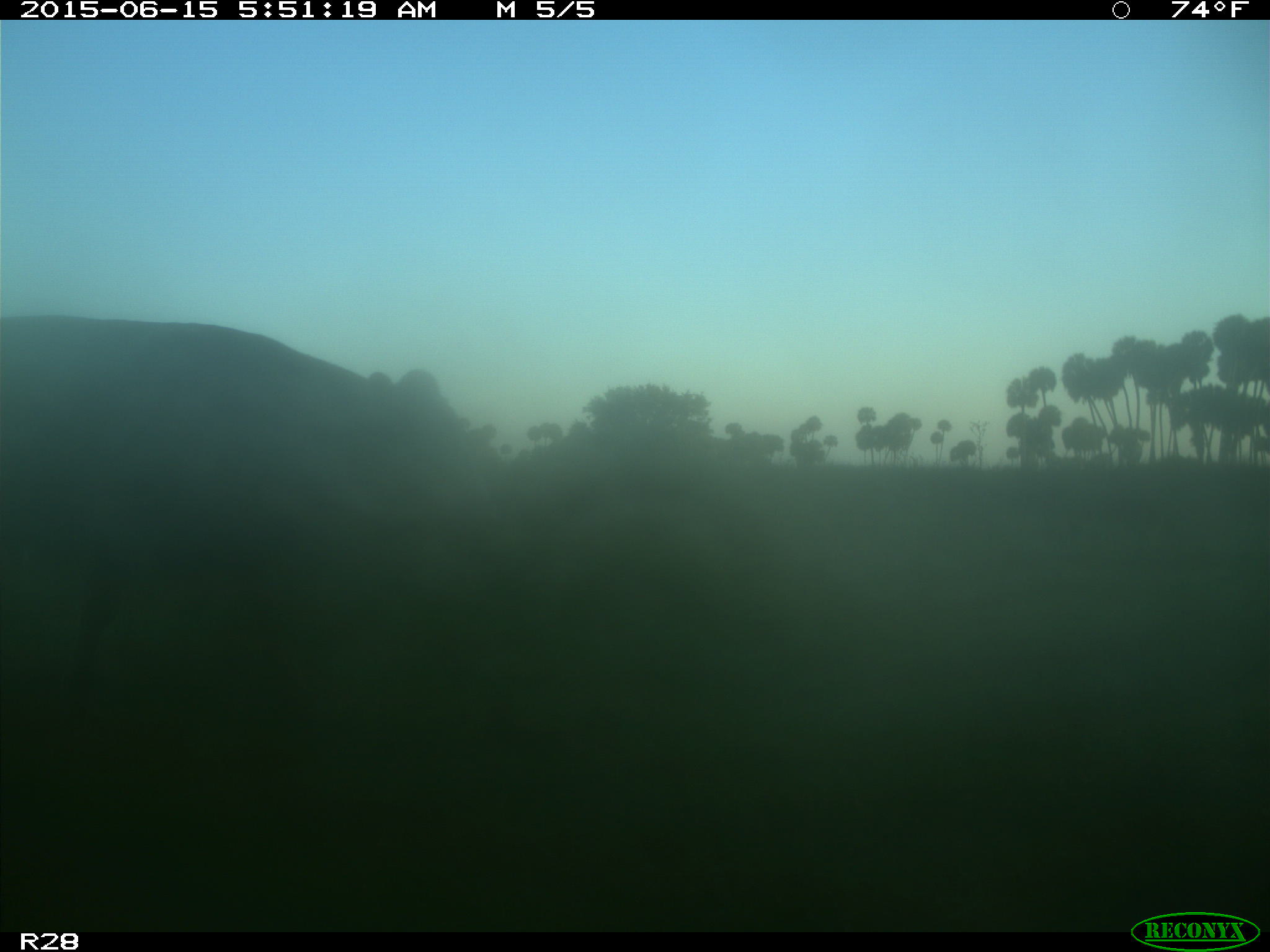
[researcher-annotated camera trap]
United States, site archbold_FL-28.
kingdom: Animalia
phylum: Chordata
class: Mammalia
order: Artiodactyla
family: Bovidae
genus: Bos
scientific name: Bos taurus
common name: domestic cow